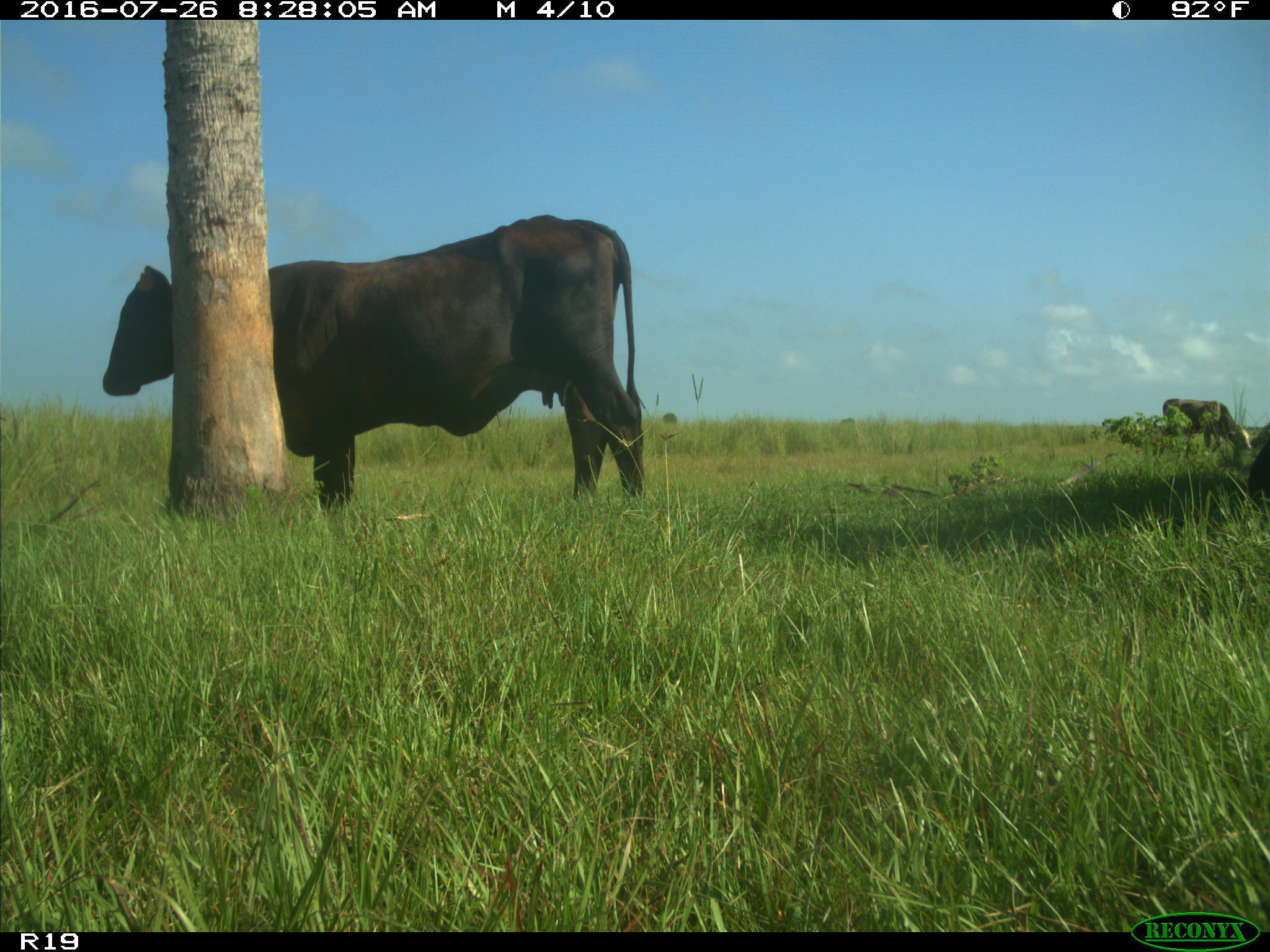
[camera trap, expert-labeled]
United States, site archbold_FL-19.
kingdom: Animalia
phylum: Chordata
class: Mammalia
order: Artiodactyla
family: Bovidae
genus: Bos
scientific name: Bos taurus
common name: domestic cow